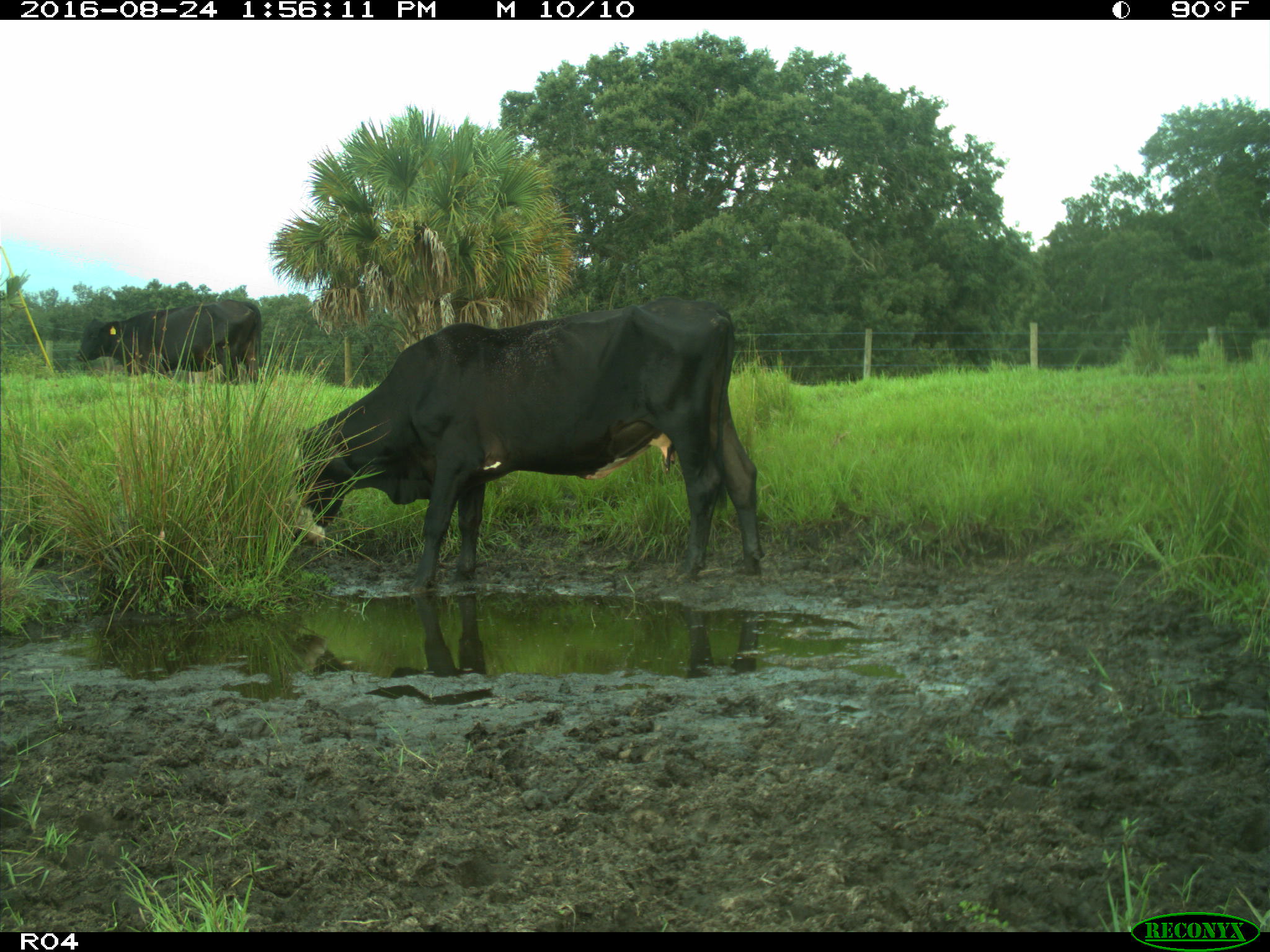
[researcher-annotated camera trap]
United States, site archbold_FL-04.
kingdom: Animalia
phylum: Chordata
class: Mammalia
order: Artiodactyla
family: Bovidae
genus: Bos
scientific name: Bos taurus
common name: domestic cow